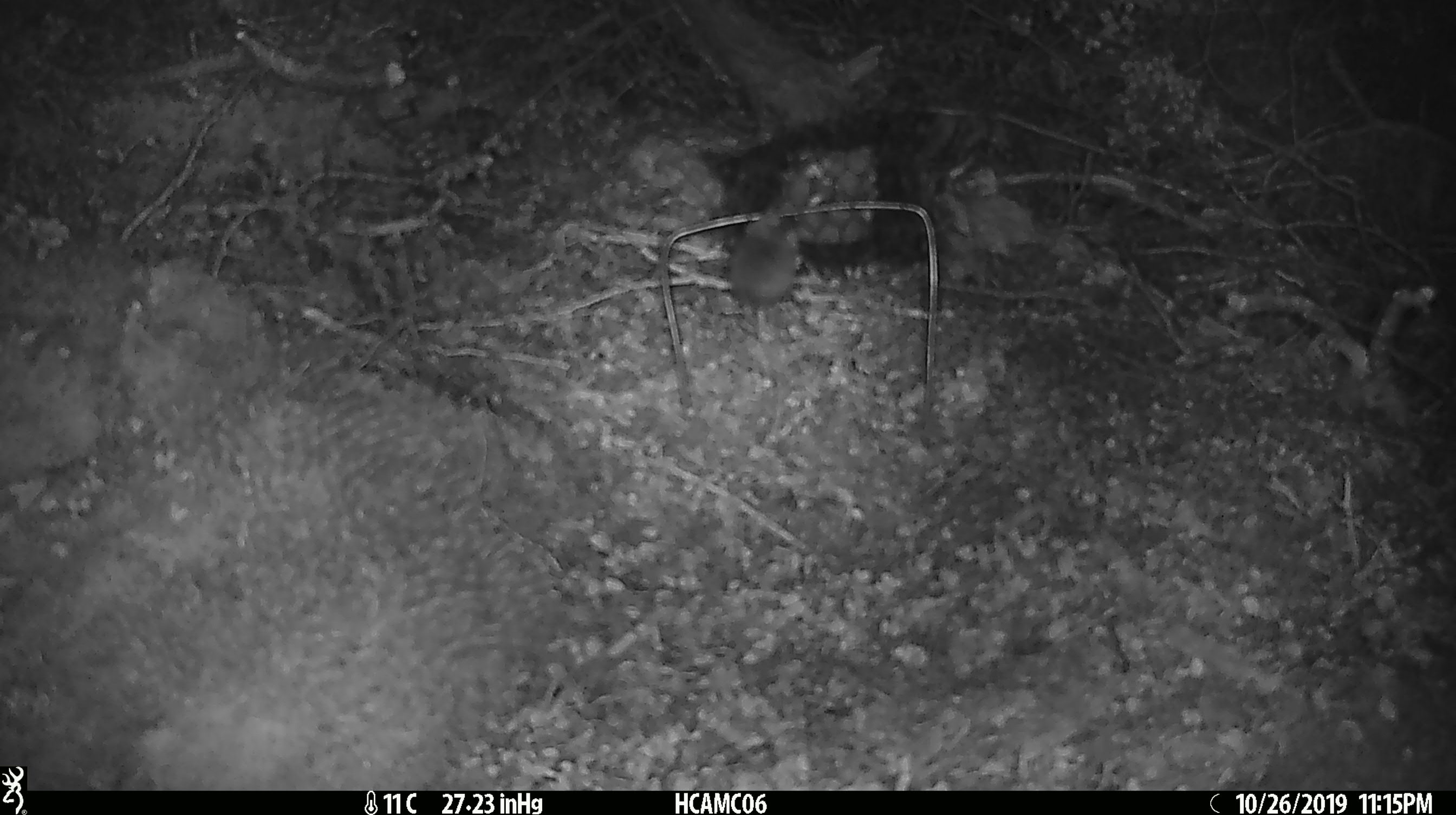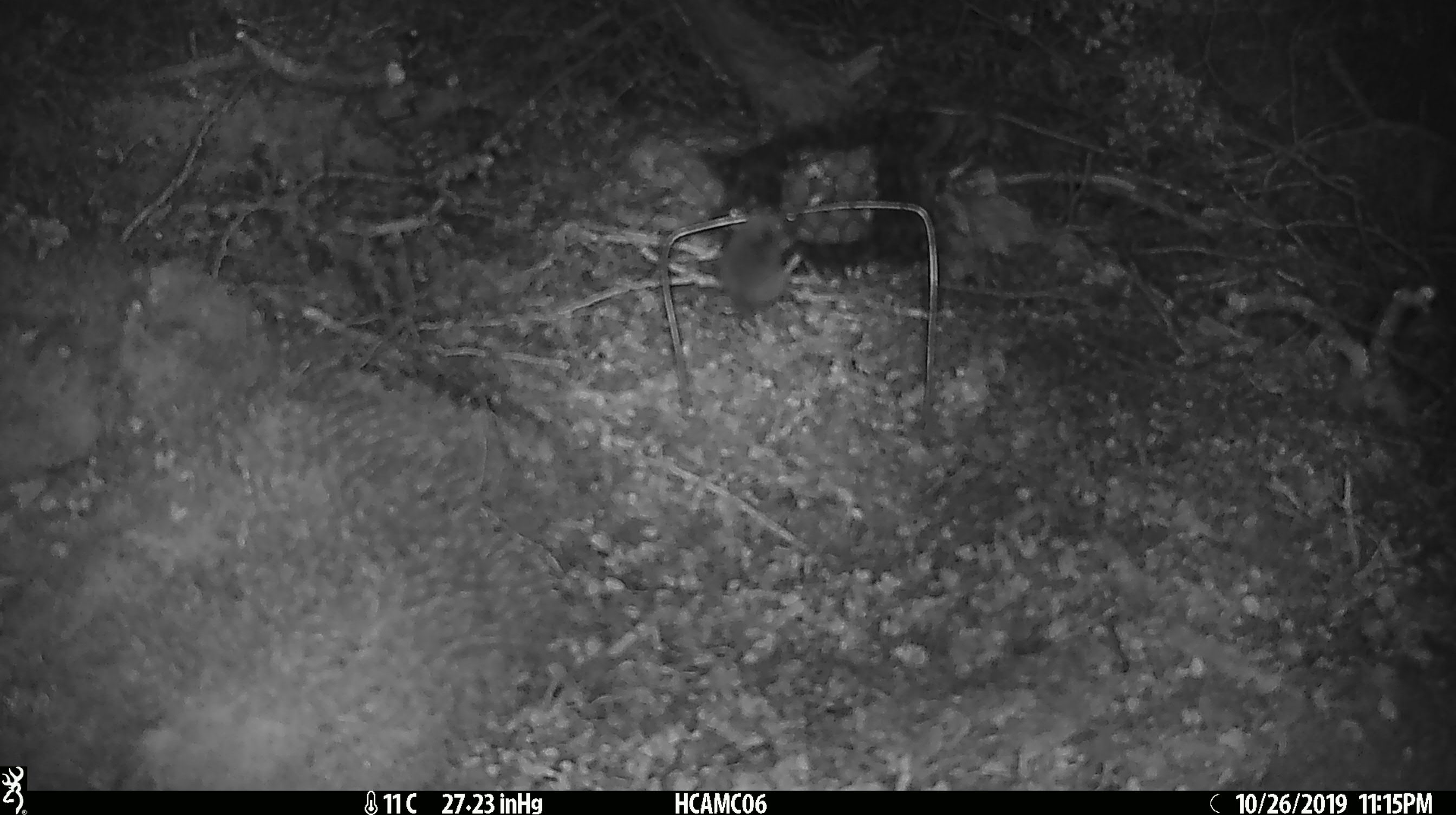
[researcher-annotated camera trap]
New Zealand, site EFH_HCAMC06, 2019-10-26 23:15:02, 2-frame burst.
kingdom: Animalia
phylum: Chordata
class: Mammalia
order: Rodentia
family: Muridae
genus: Mus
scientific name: Mus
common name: mouse